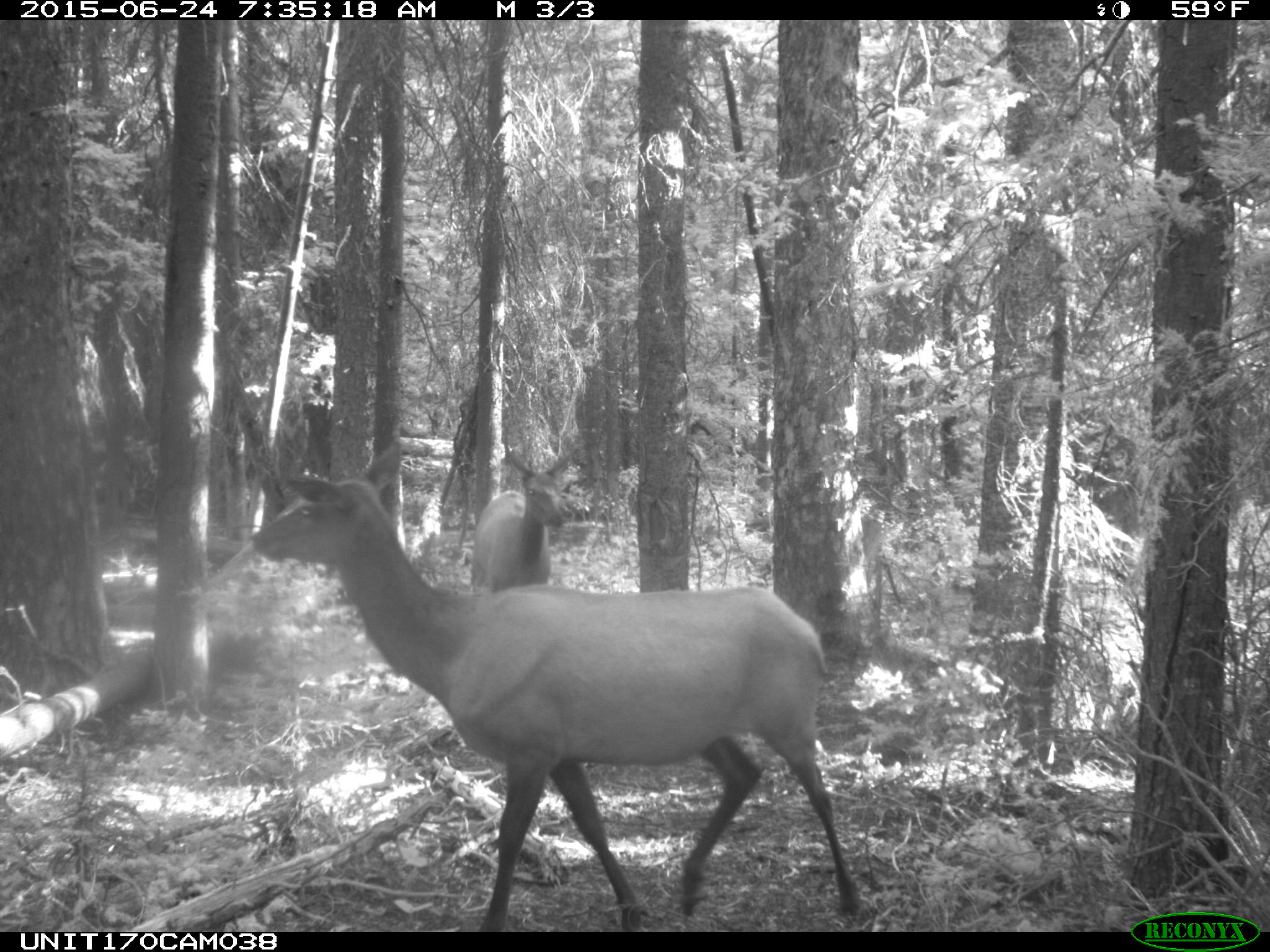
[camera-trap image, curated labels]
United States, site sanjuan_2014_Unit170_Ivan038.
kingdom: Animalia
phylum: Chordata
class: Mammalia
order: Artiodactyla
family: Cervidae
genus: Cervus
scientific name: Cervus elaphus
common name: red deer